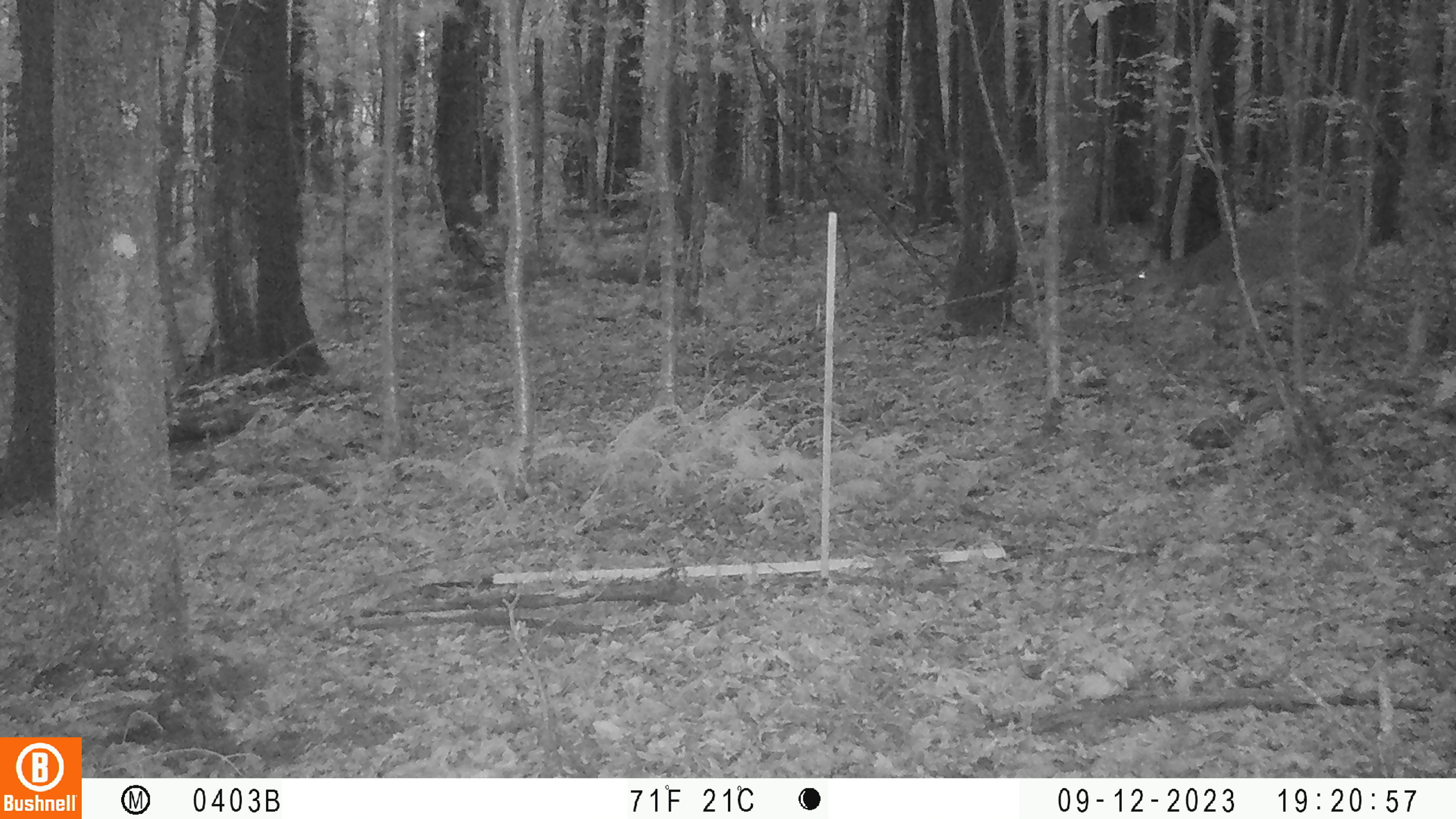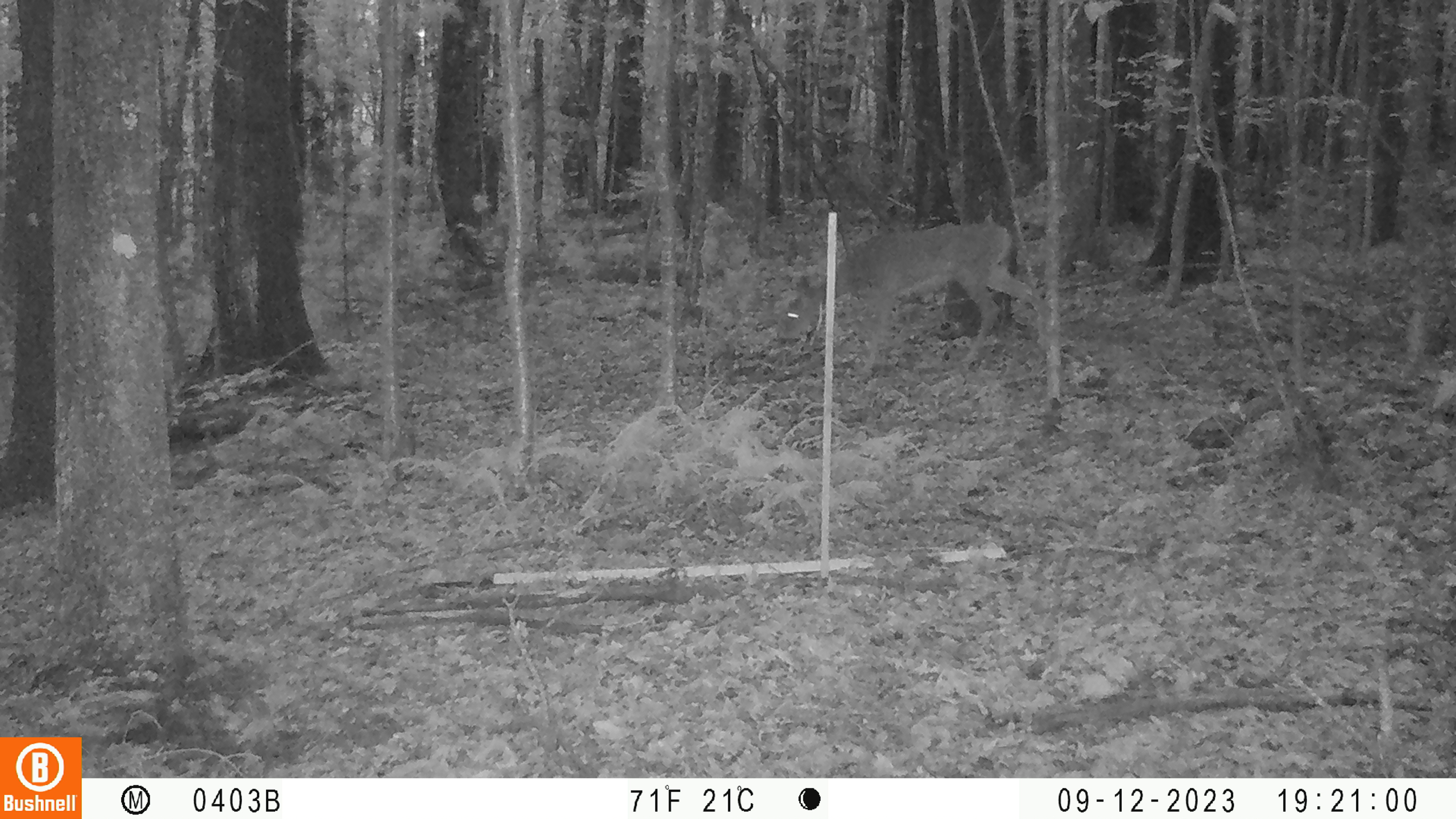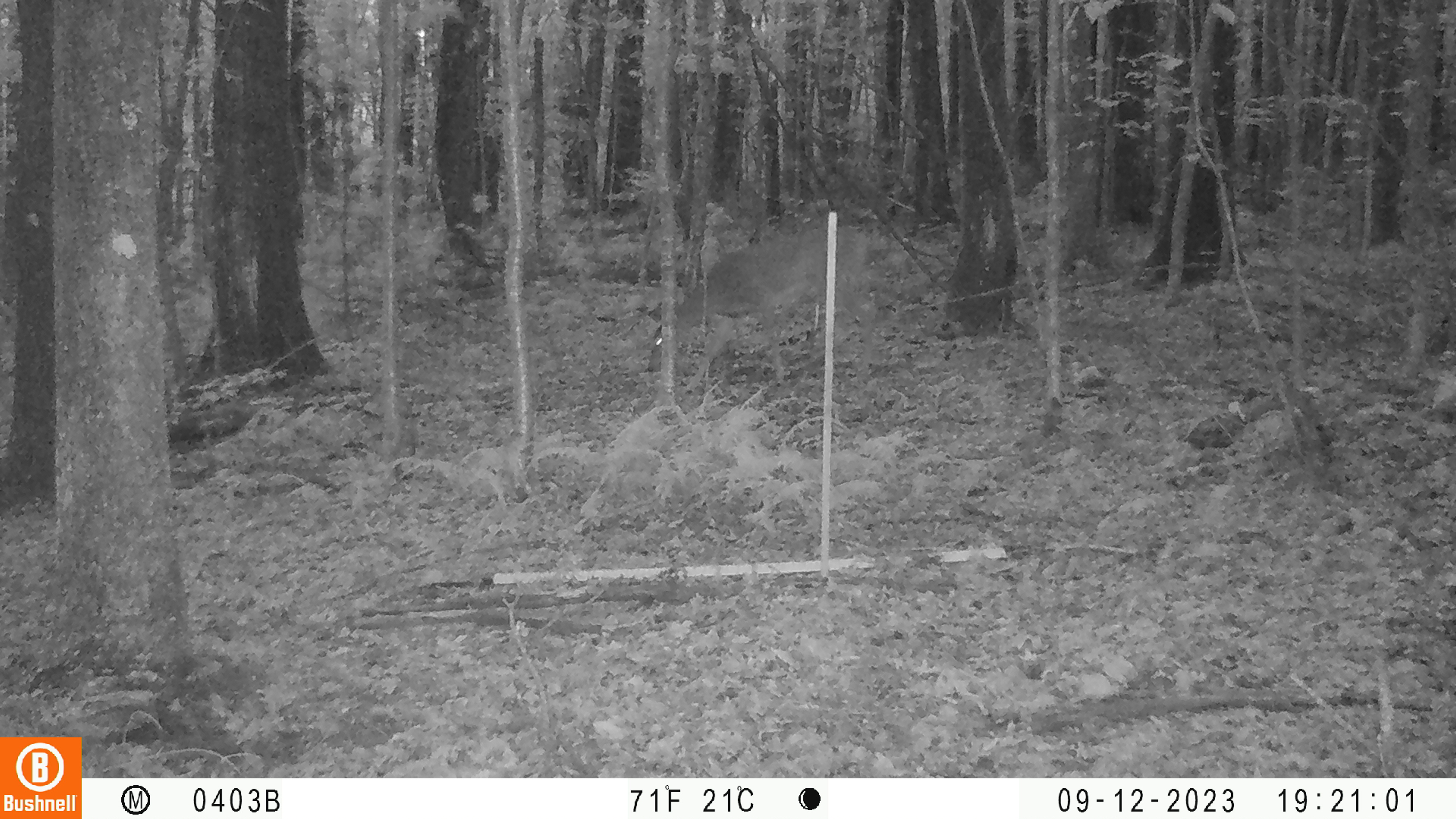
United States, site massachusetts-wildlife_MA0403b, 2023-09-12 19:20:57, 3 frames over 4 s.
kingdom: Animalia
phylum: Chordata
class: Mammalia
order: Artiodactyla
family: Cervidae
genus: Odocoileus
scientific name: Odocoileus virginianus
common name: white-tailed deer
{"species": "white-tailed deer (Odocoileus virginianus)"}